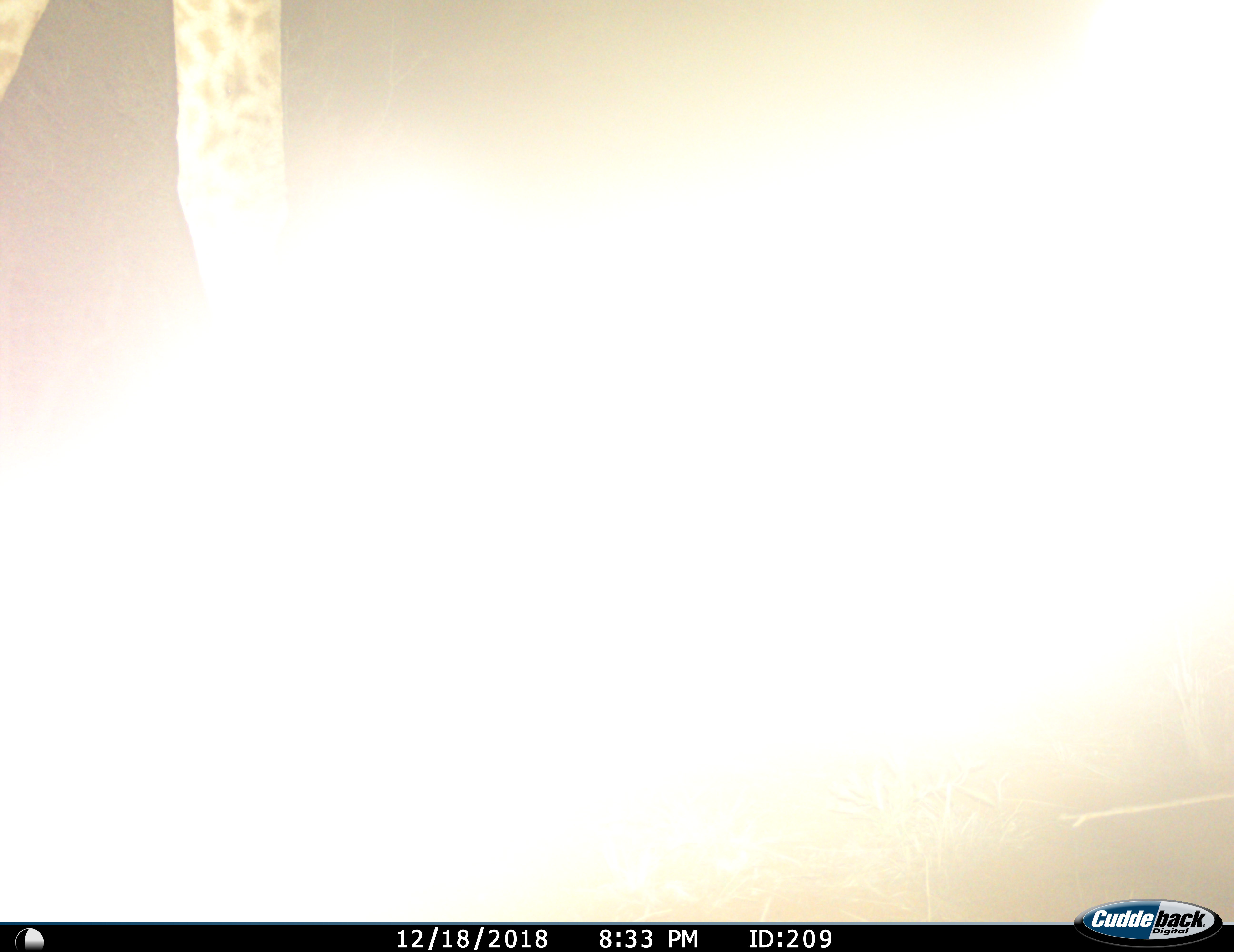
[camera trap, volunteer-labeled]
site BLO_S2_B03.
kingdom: Animalia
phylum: Chordata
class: Mammalia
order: Artiodactyla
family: Giraffidae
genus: Giraffa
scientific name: Giraffa camelopardalis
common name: giraffe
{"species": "giraffe (Giraffa camelopardalis)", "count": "1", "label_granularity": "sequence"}